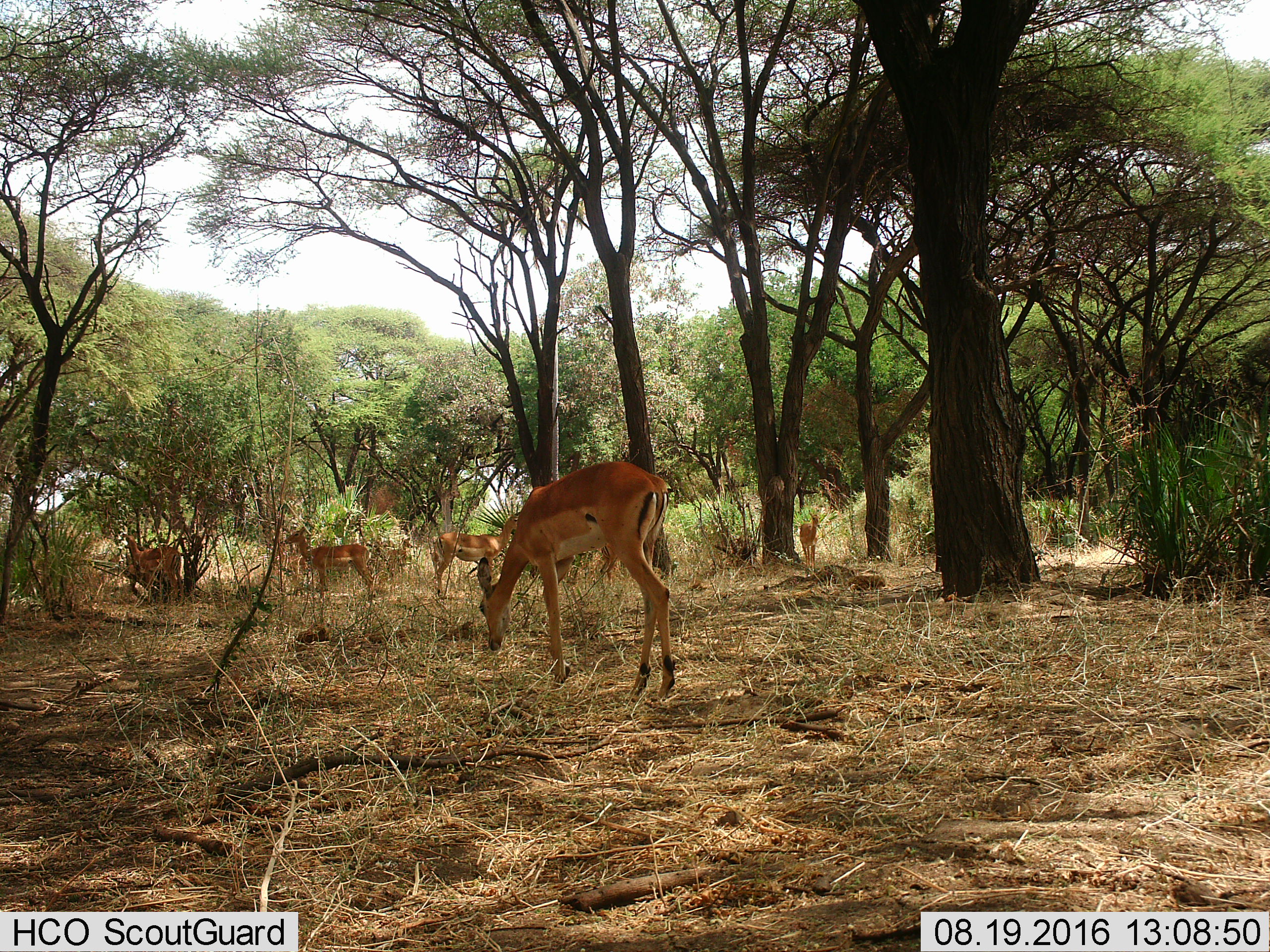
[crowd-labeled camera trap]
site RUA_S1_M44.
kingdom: Animalia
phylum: Chordata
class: Mammalia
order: Artiodactyla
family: Bovidae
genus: Aepyceros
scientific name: Aepyceros melampus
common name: impala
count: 5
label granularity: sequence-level